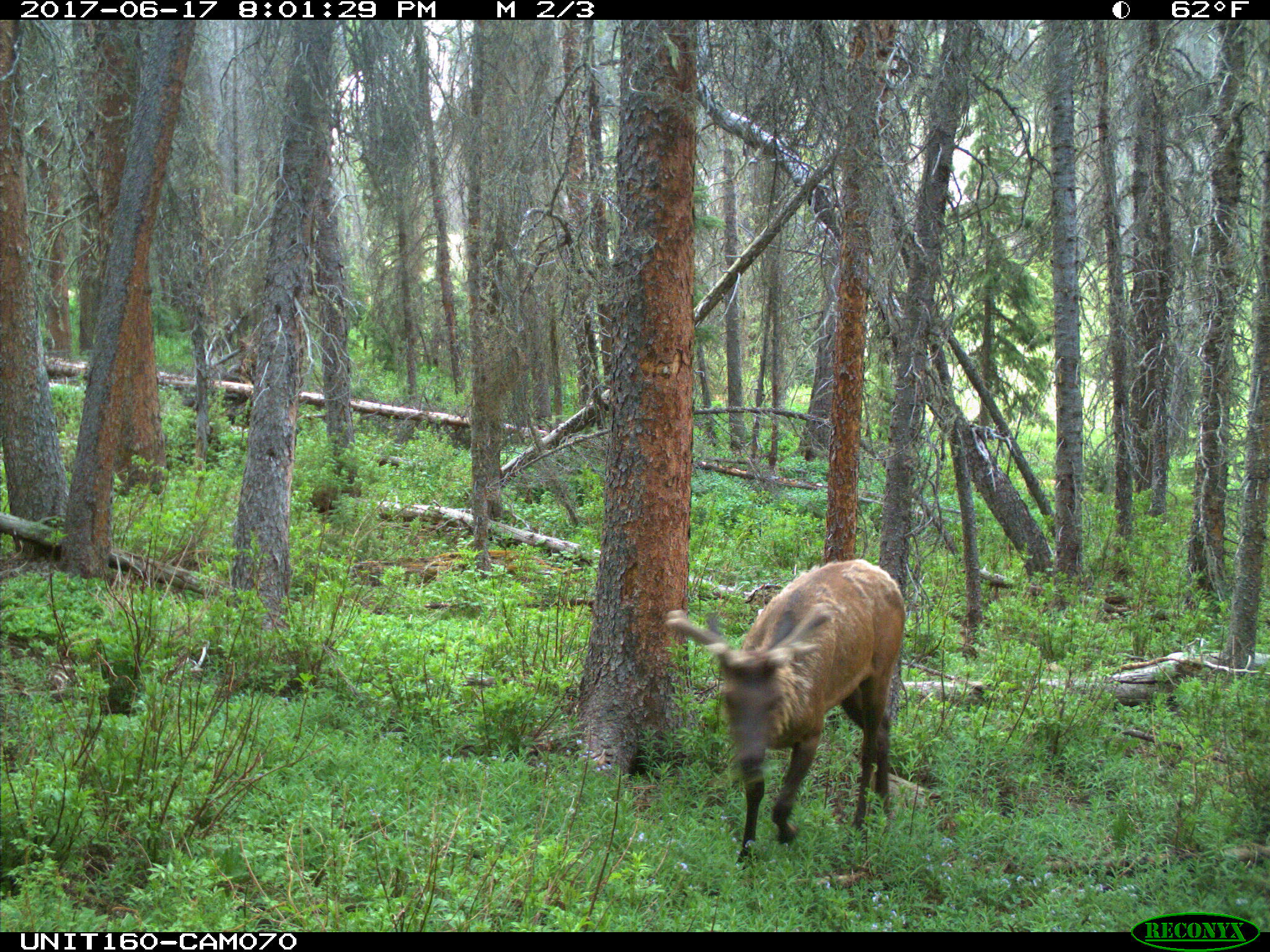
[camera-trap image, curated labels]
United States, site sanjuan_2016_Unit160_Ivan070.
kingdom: Animalia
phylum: Chordata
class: Mammalia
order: Artiodactyla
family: Cervidae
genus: Cervus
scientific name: Cervus elaphus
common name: red deer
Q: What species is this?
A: Cervus elaphus (red deer).